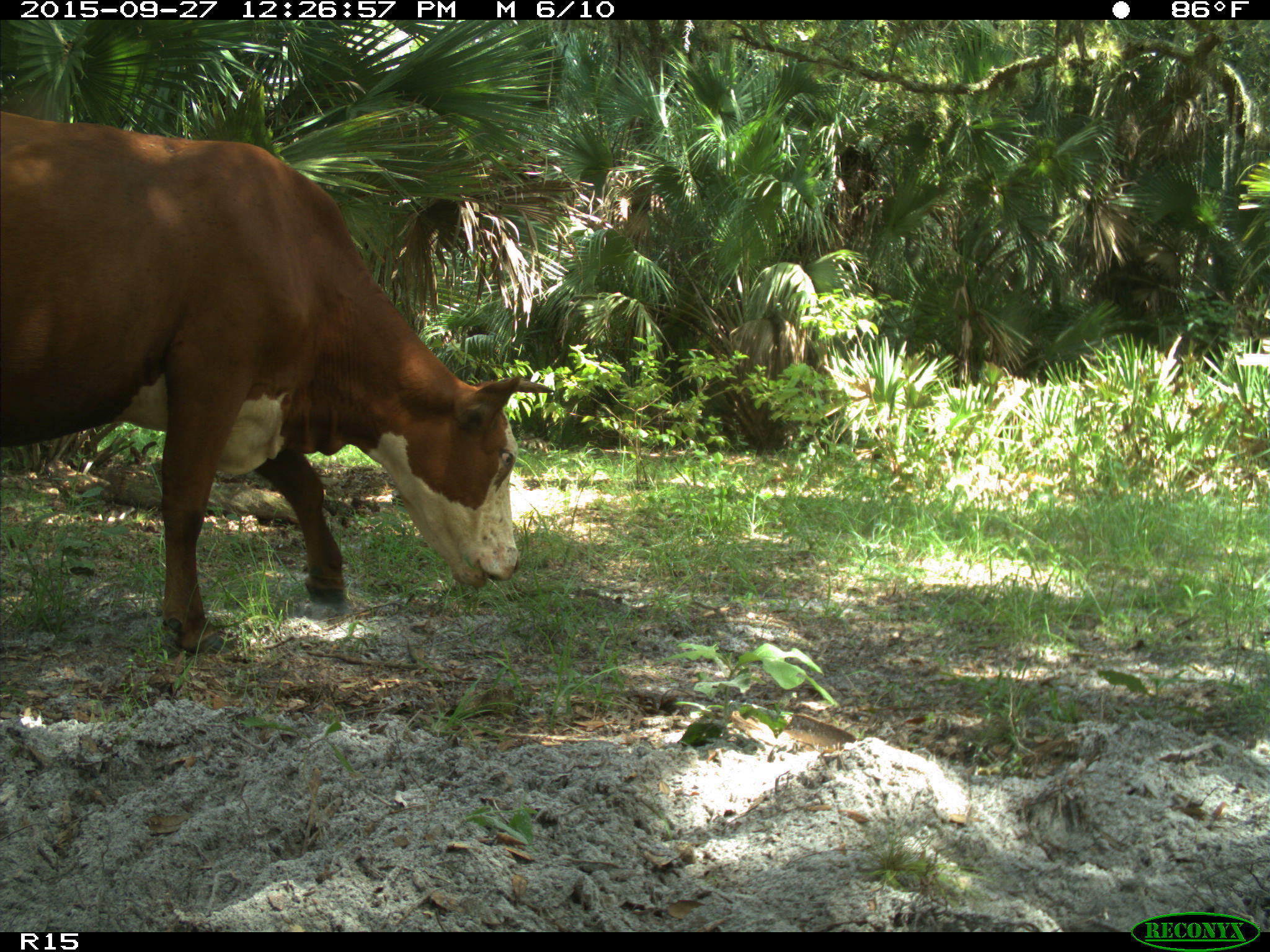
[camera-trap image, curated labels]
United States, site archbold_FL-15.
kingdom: Animalia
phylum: Chordata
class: Mammalia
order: Artiodactyla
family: Bovidae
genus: Bos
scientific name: Bos taurus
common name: domestic cow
Bos taurus (domestic cow).